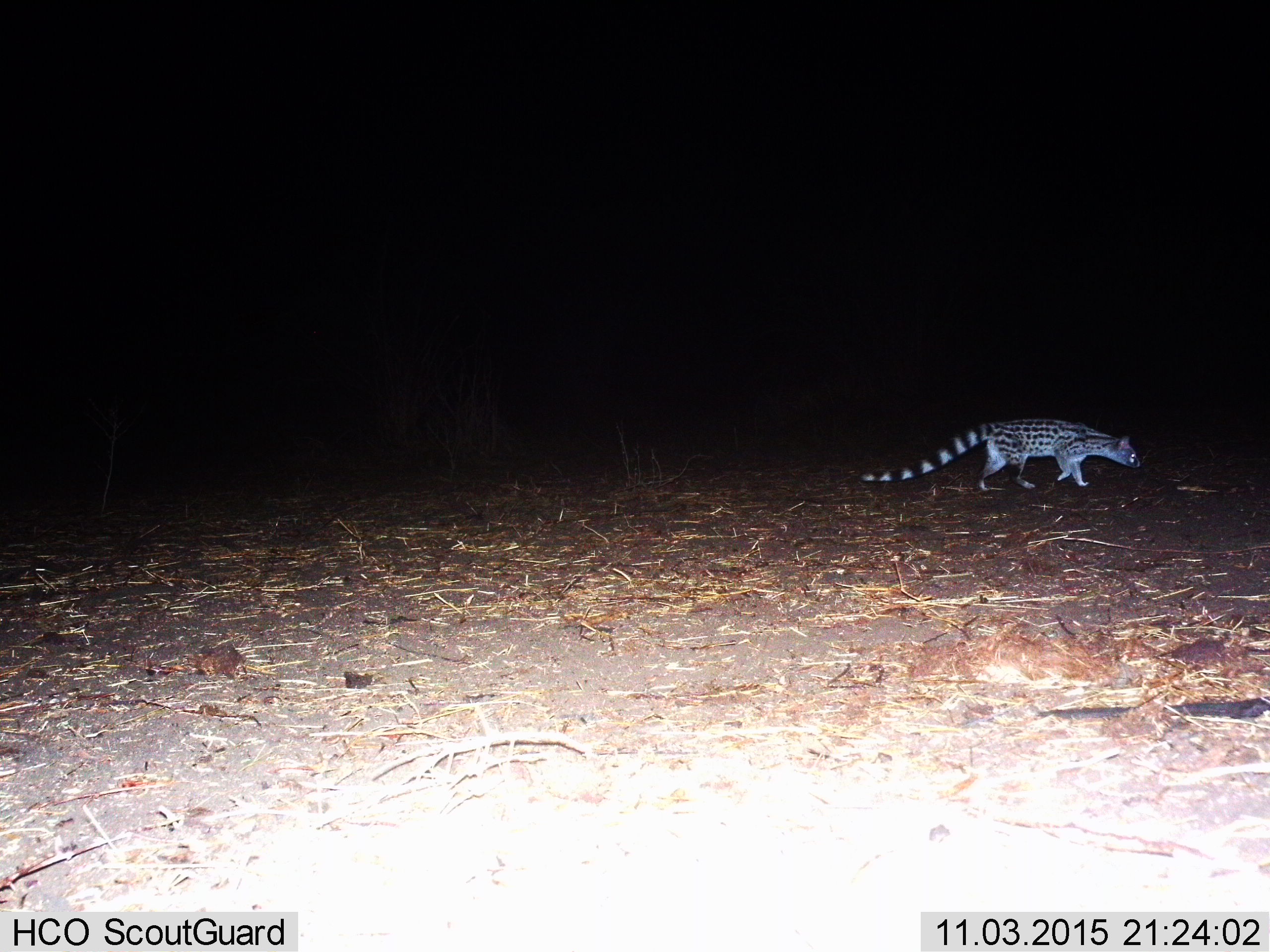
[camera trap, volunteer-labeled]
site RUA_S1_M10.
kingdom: Animalia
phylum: Chordata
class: Mammalia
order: Carnivora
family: Viverridae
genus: Genetta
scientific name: Genetta genetta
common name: small-spotted genet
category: genetcommonsmallspotted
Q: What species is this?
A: Genetcommonsmallspotted (small-spotted genet) (Genetta genetta).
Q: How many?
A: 1.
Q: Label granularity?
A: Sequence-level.